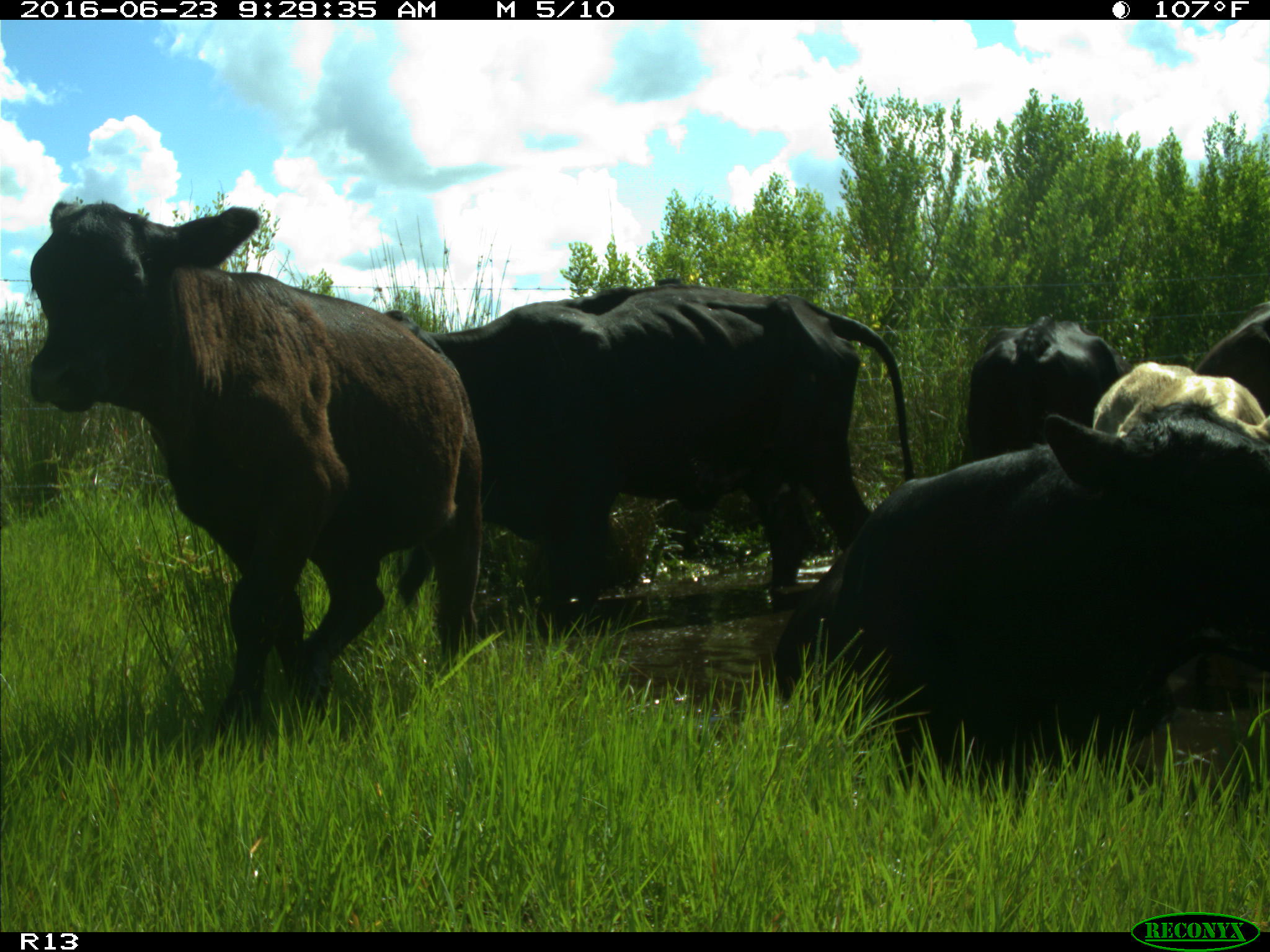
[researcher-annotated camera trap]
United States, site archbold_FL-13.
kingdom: Animalia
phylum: Chordata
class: Mammalia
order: Artiodactyla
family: Bovidae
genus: Bos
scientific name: Bos taurus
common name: domestic cow